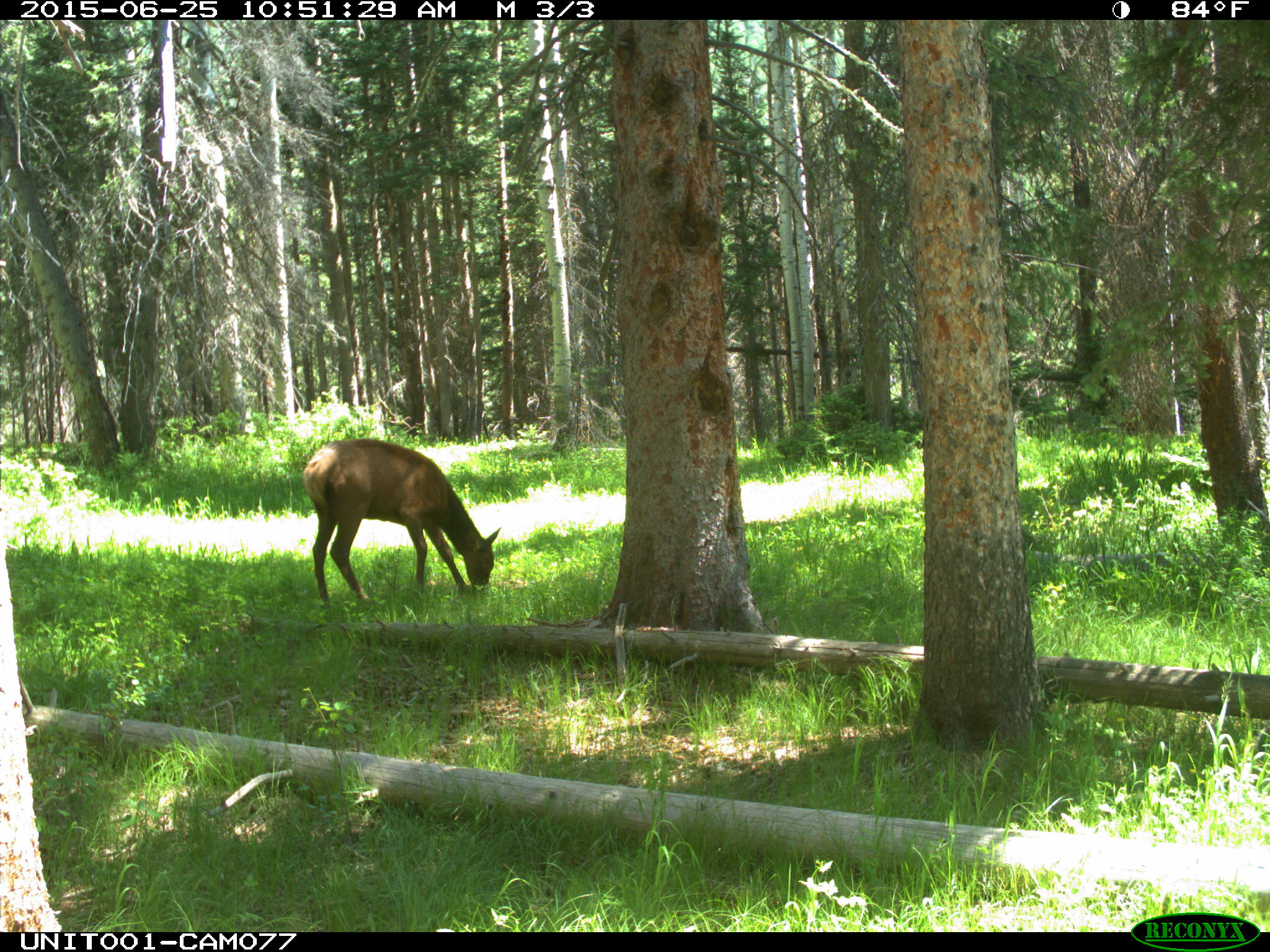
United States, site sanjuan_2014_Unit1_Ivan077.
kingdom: Animalia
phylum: Chordata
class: Mammalia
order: Artiodactyla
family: Cervidae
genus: Cervus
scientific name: Cervus elaphus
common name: red deer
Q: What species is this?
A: Cervus elaphus (red deer).